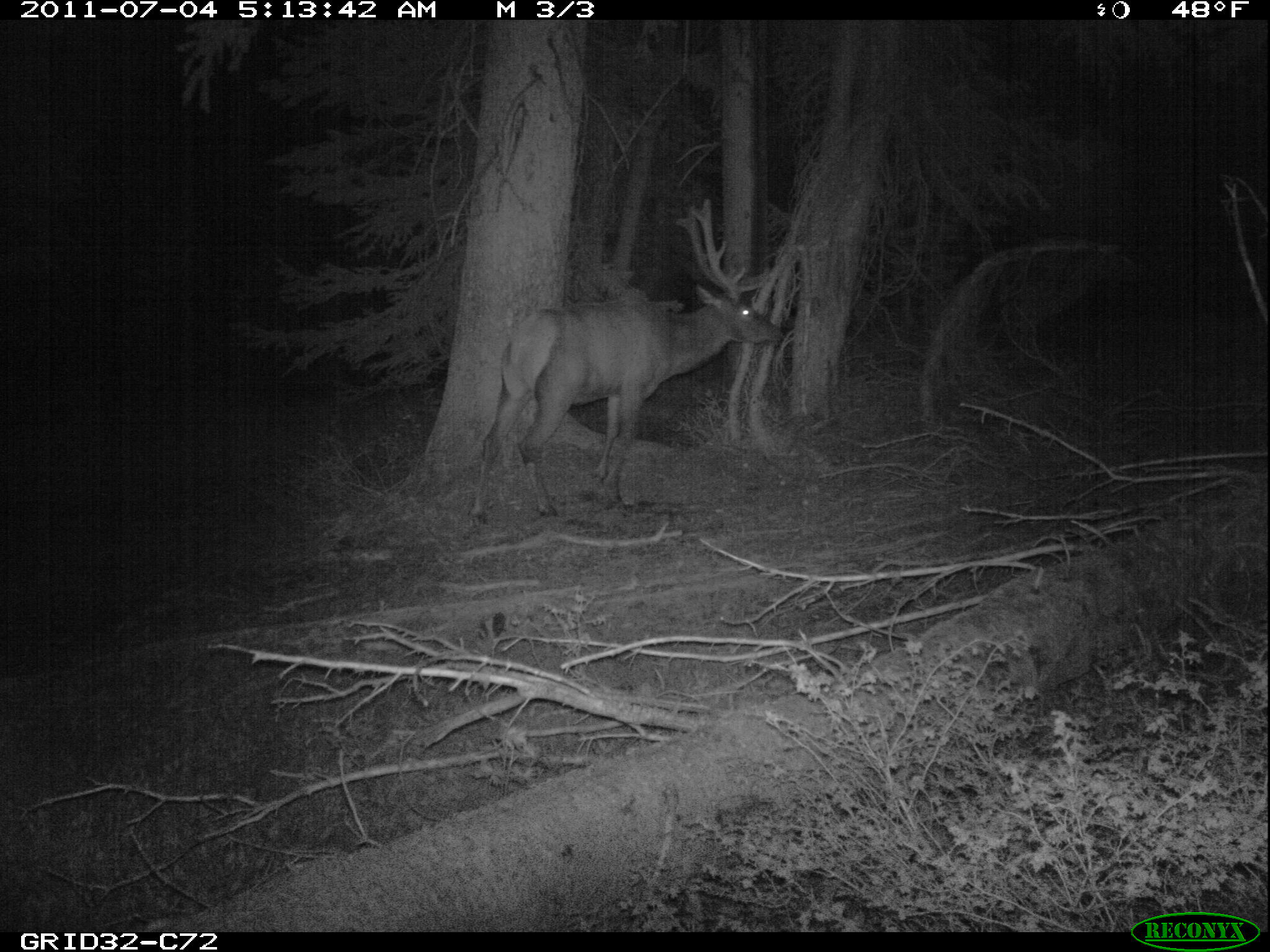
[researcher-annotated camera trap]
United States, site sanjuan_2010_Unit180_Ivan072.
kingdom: Animalia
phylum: Chordata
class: Mammalia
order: Artiodactyla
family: Cervidae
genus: Cervus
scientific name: Cervus elaphus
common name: red deer